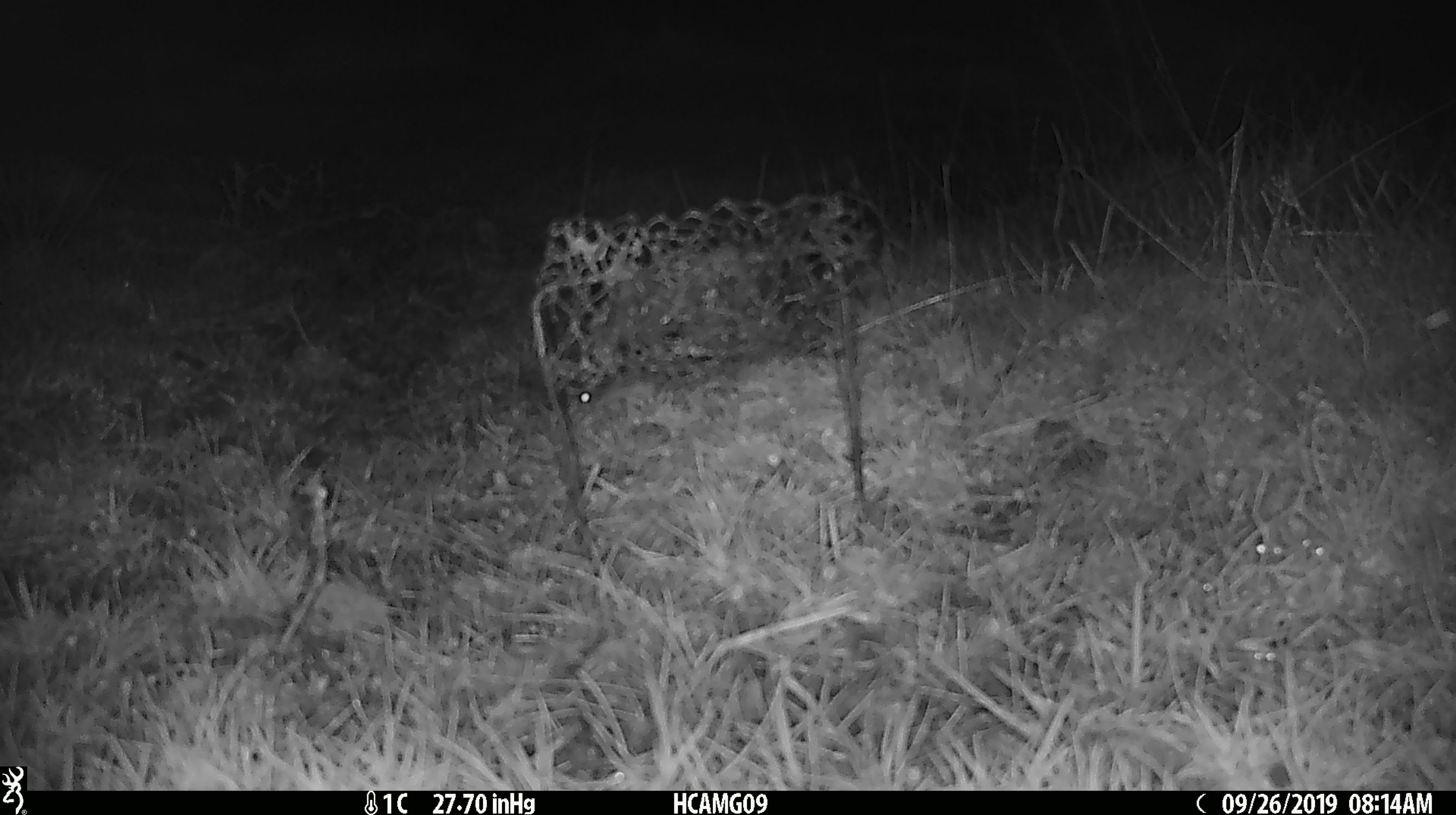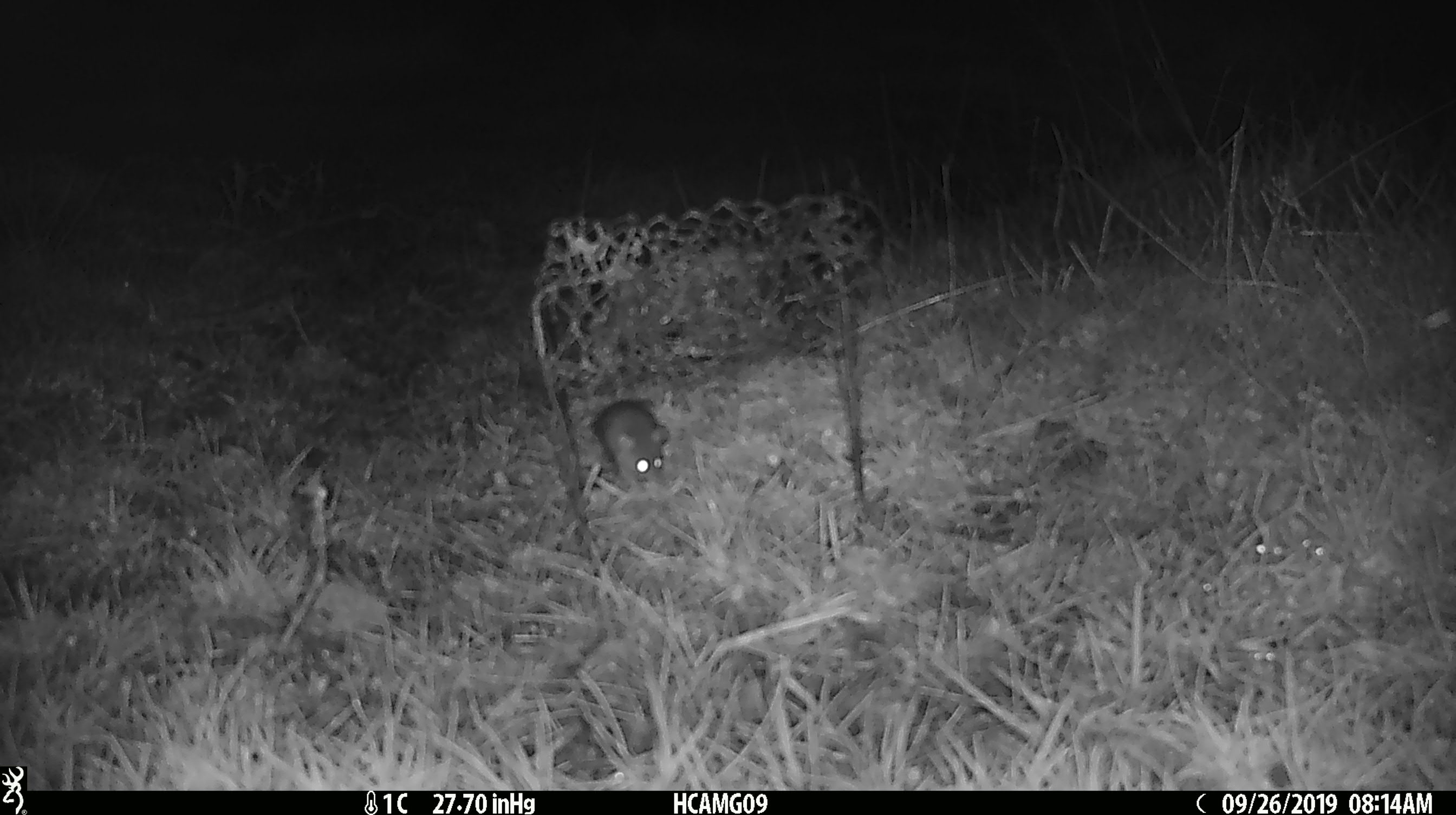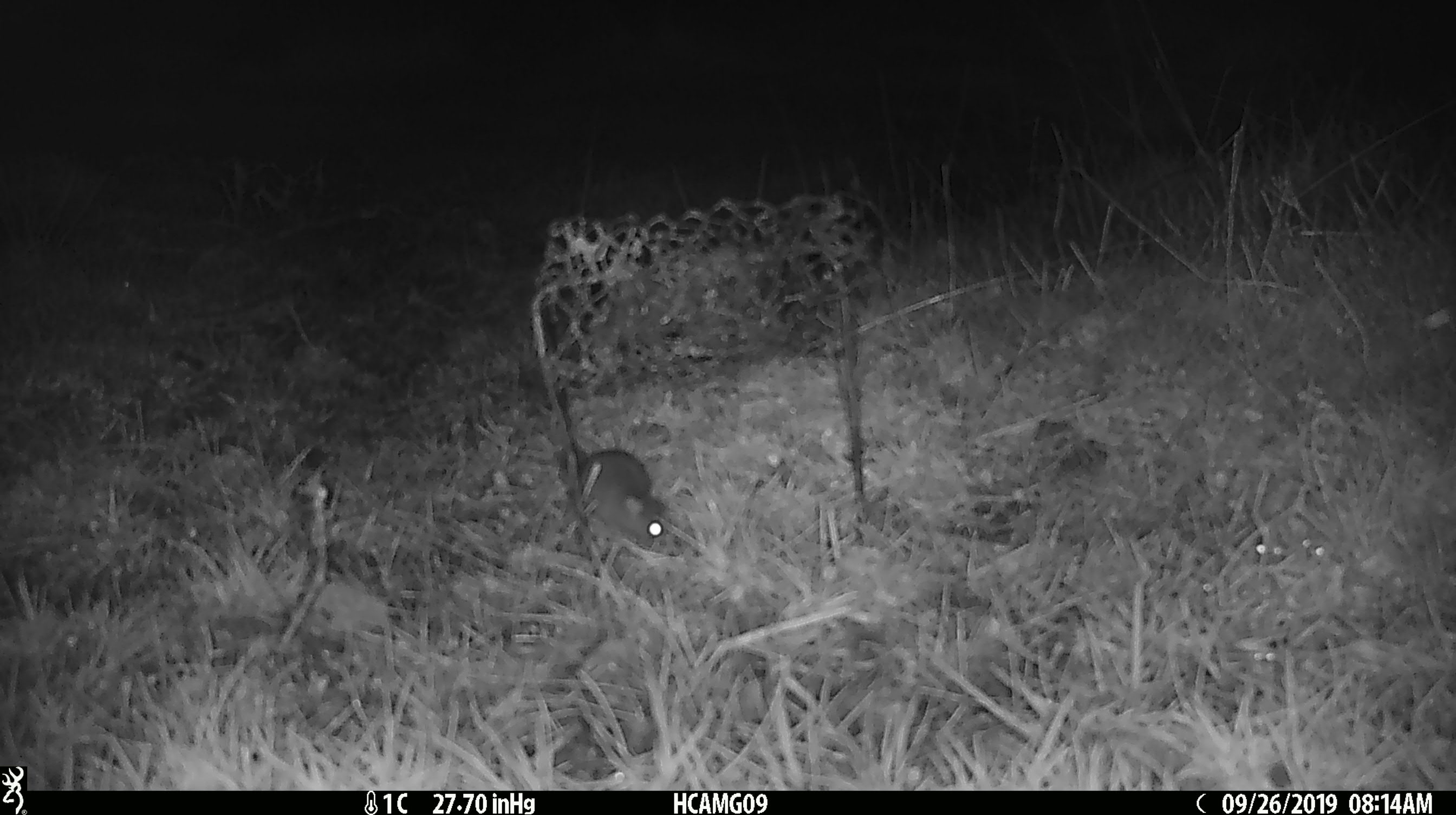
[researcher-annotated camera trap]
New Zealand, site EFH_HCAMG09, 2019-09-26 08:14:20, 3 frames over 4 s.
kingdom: Animalia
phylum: Chordata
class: Mammalia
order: Rodentia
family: Muridae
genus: Mus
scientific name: Mus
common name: mouse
Mouse (Mus).